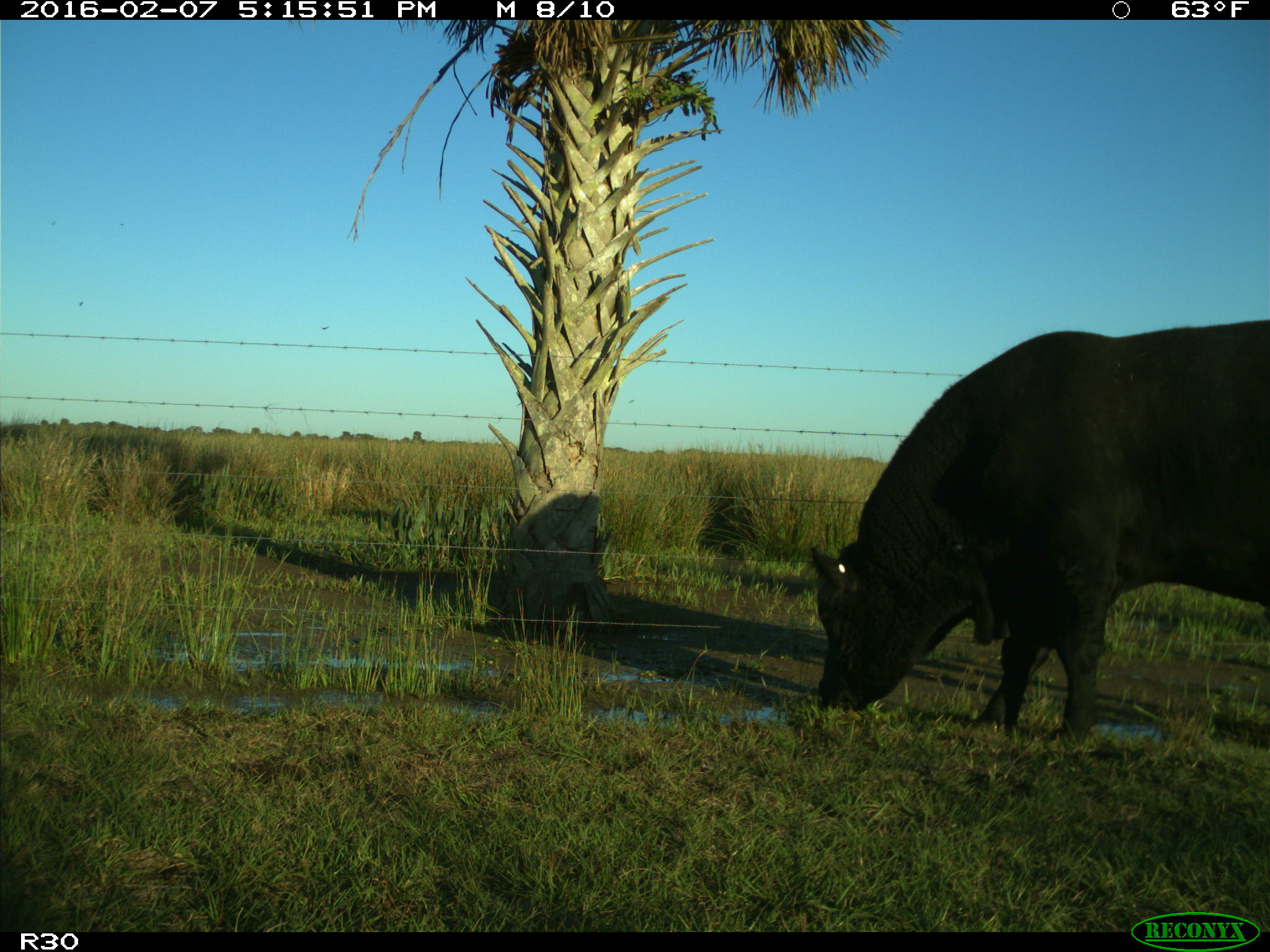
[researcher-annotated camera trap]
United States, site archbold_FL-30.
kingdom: Animalia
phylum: Chordata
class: Mammalia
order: Artiodactyla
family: Bovidae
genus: Bos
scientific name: Bos taurus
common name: domestic cow